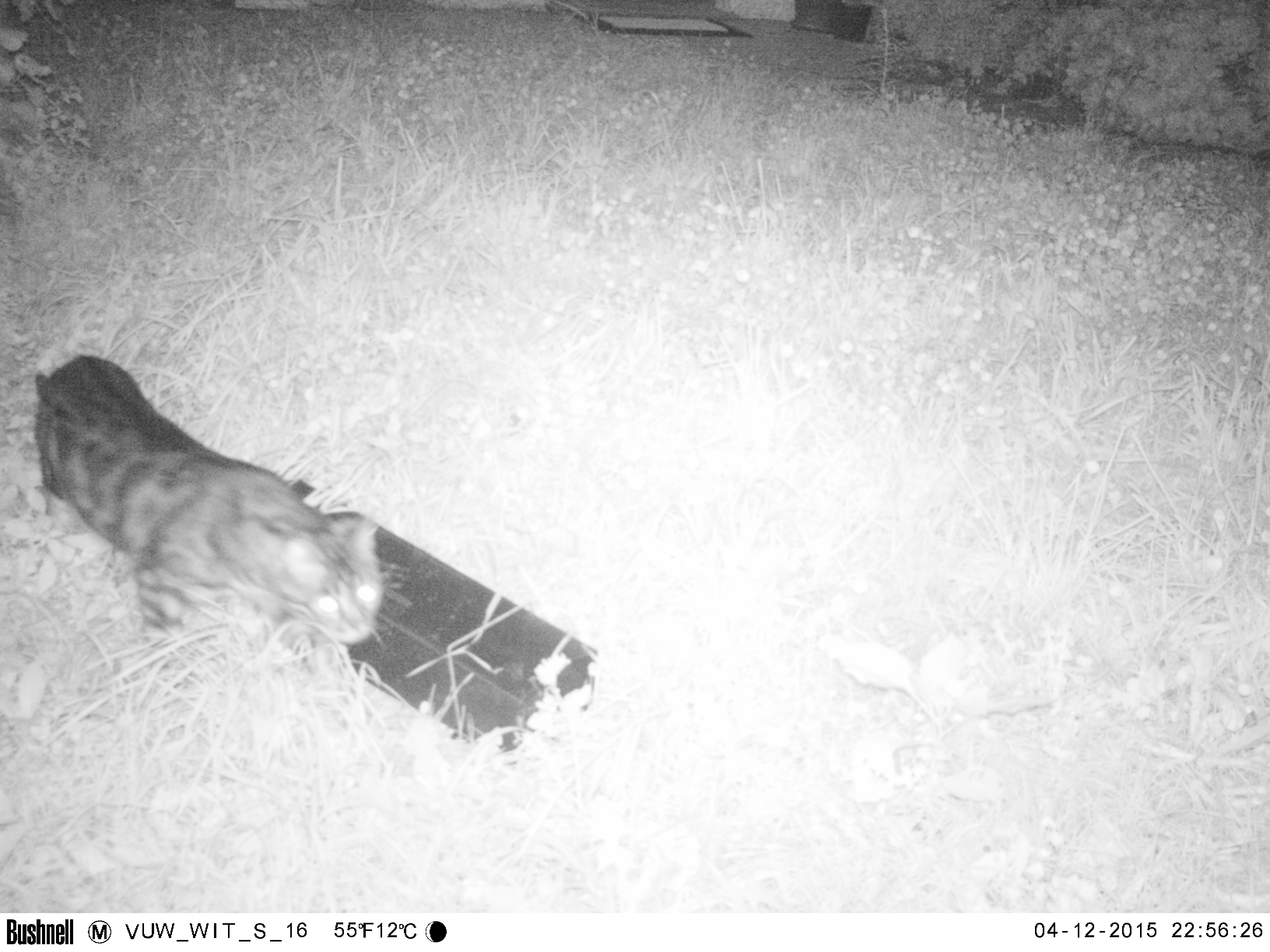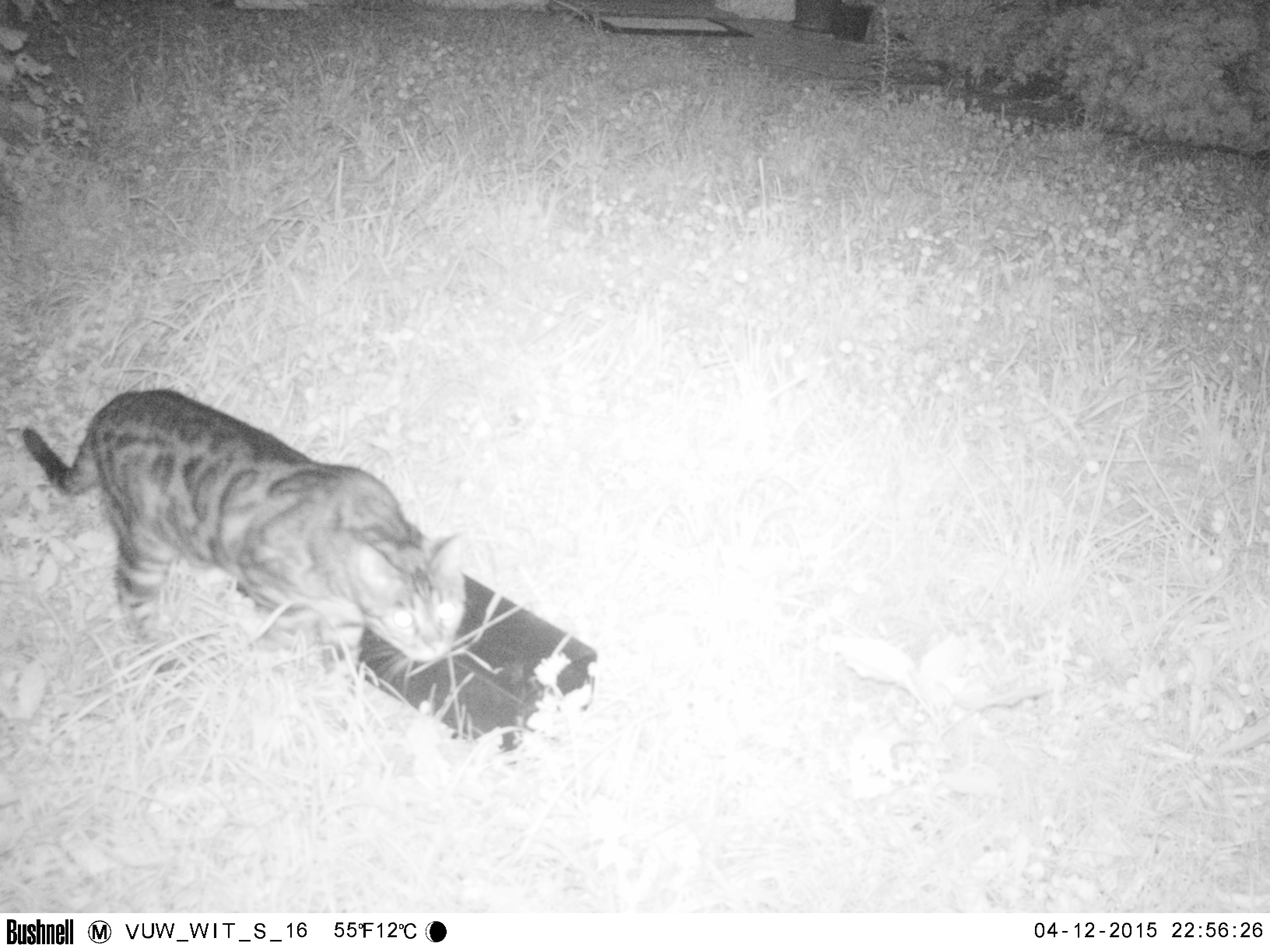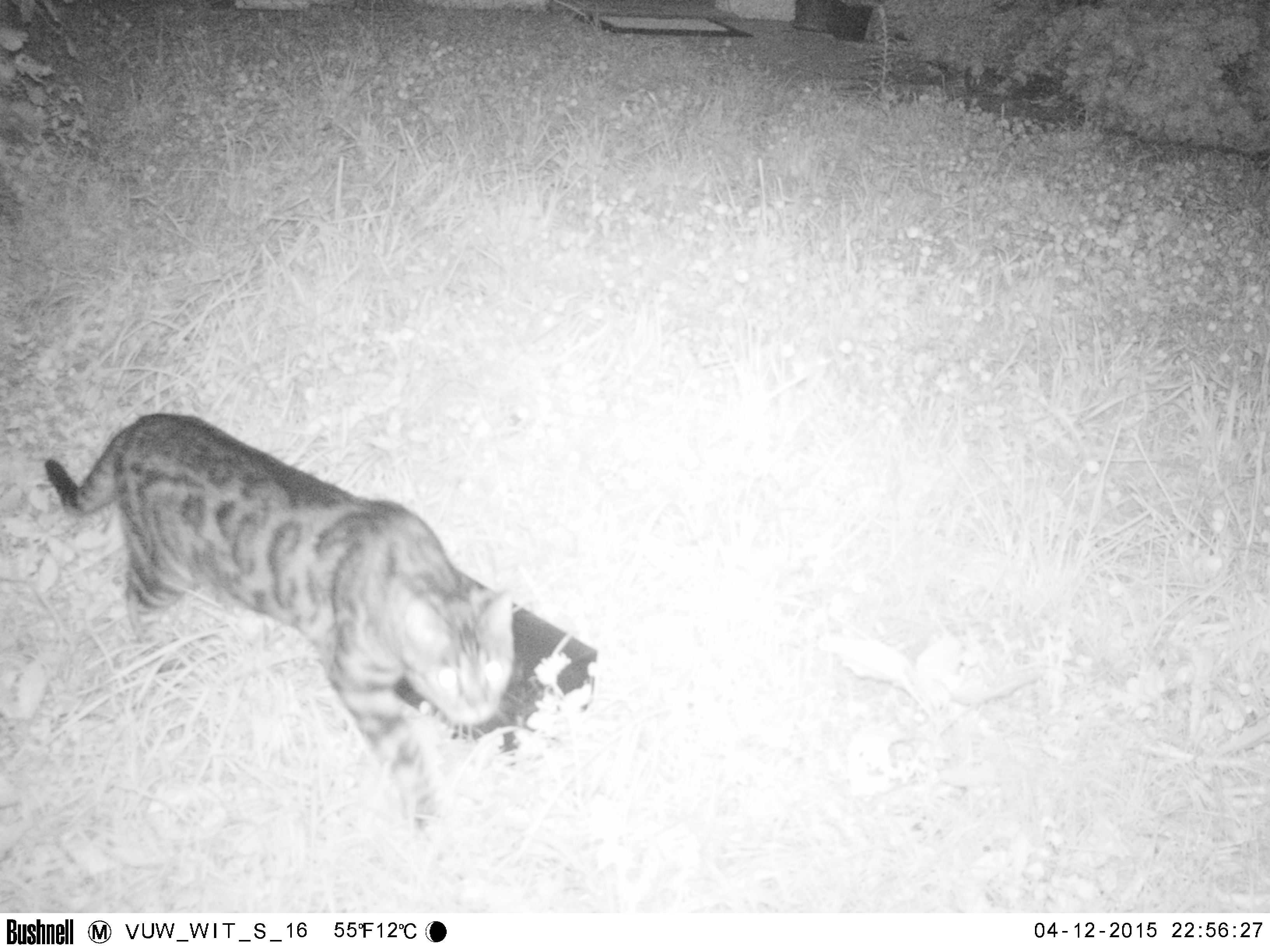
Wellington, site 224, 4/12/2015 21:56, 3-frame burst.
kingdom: Animalia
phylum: Chordata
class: Mammalia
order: Carnivora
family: Felidae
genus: Felis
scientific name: Felis catus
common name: cat